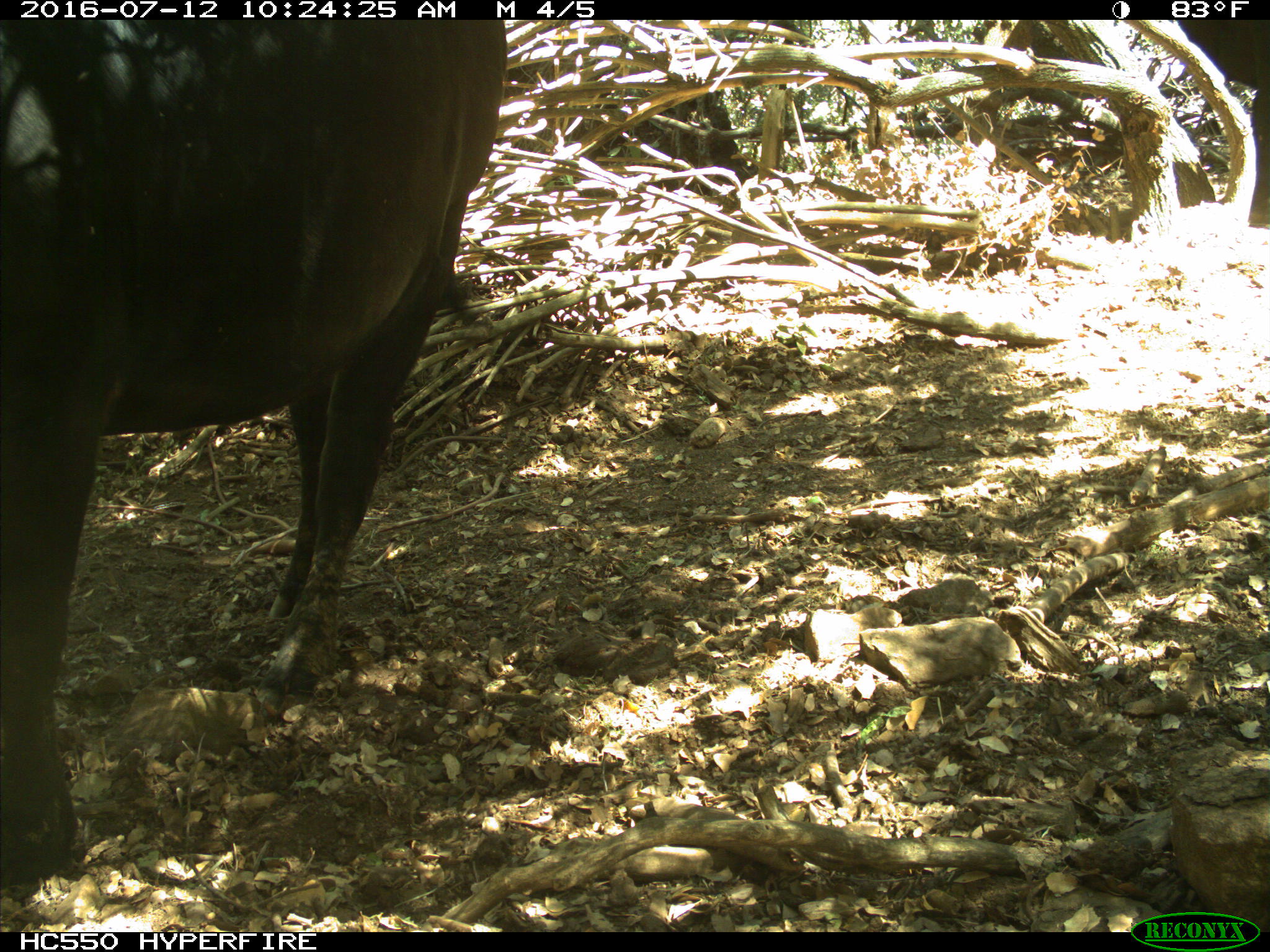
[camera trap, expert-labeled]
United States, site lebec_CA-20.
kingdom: Animalia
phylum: Chordata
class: Mammalia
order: Artiodactyla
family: Bovidae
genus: Bos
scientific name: Bos taurus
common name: domestic cow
Bos taurus (domestic cow).